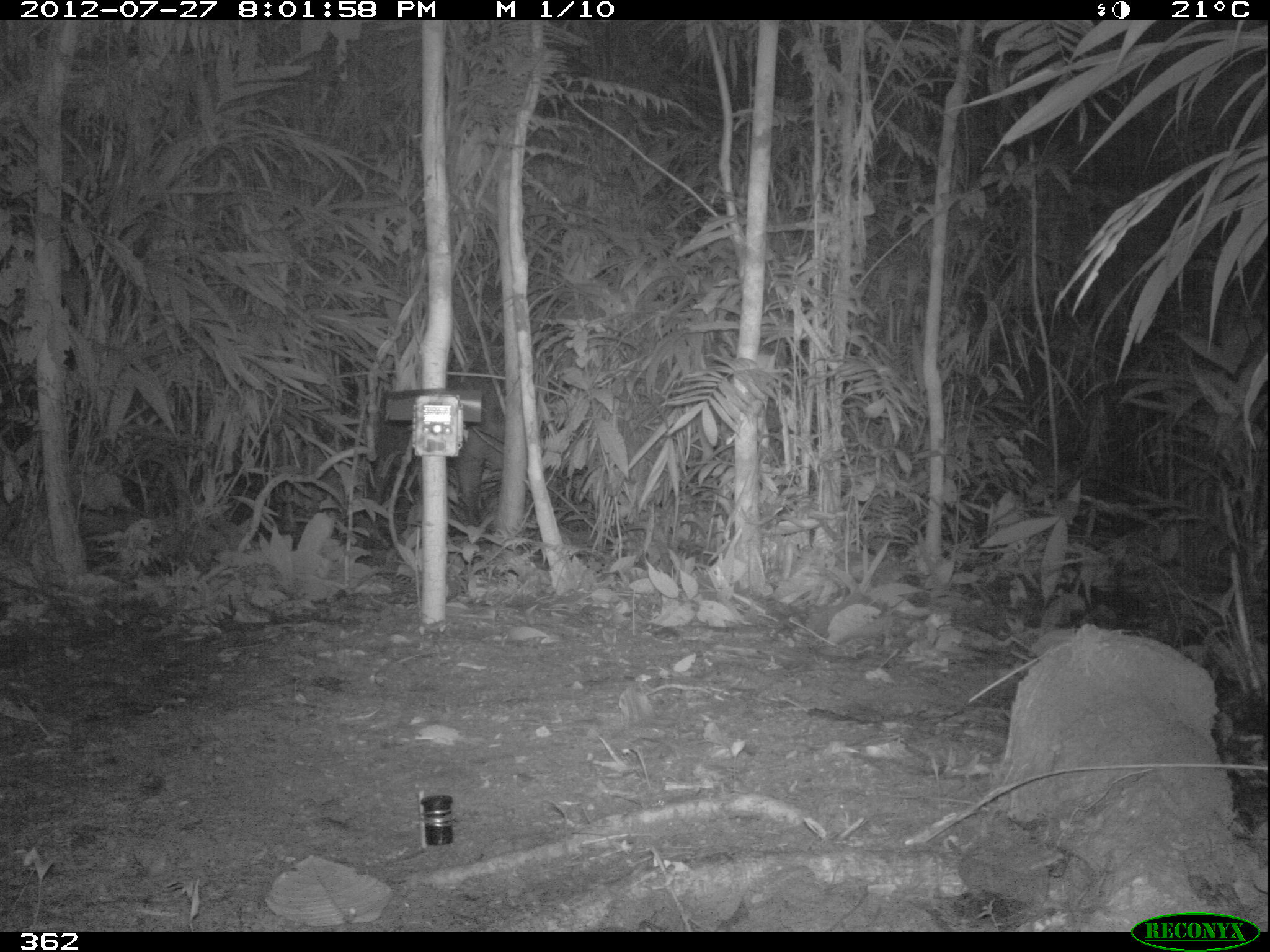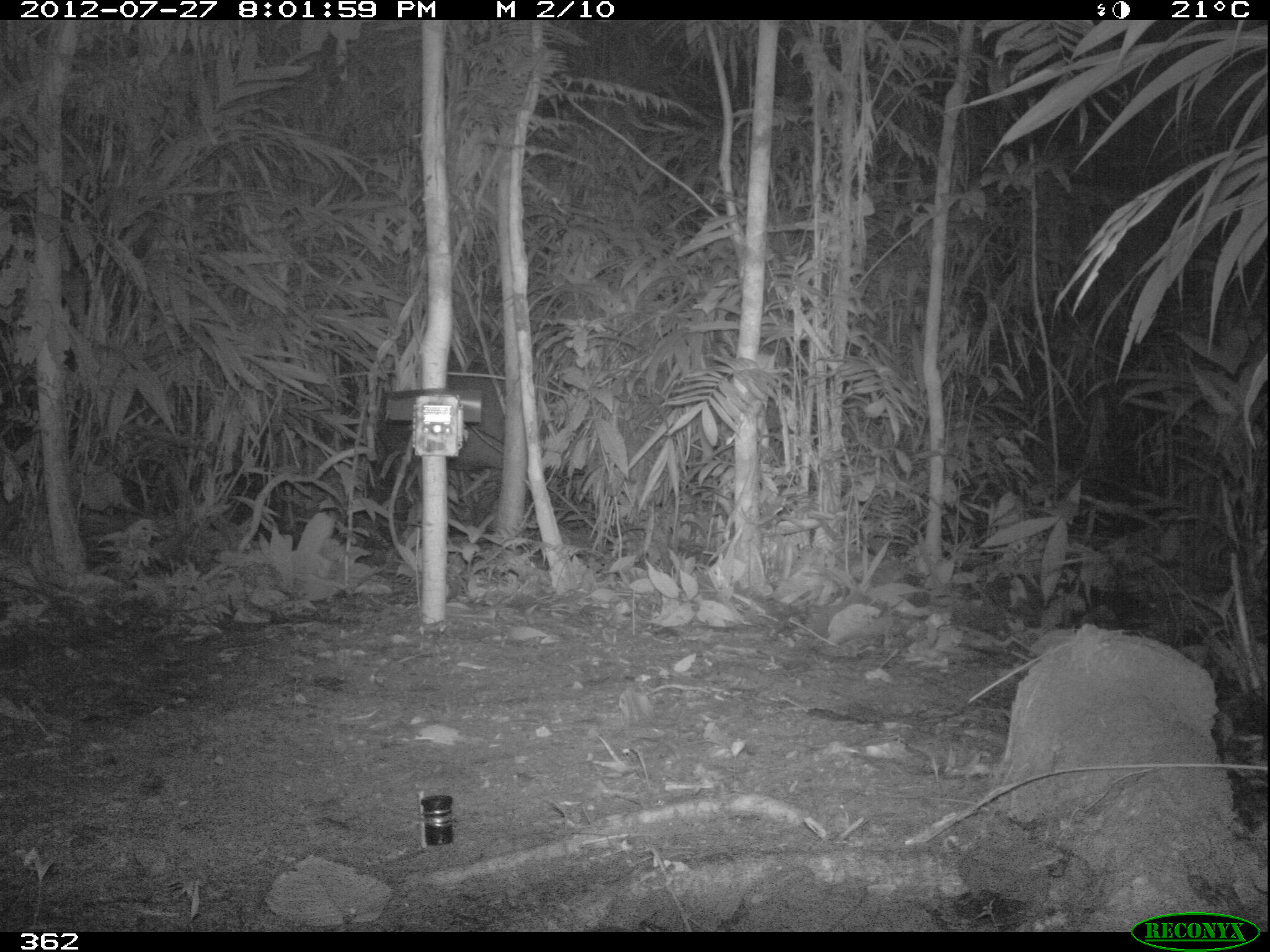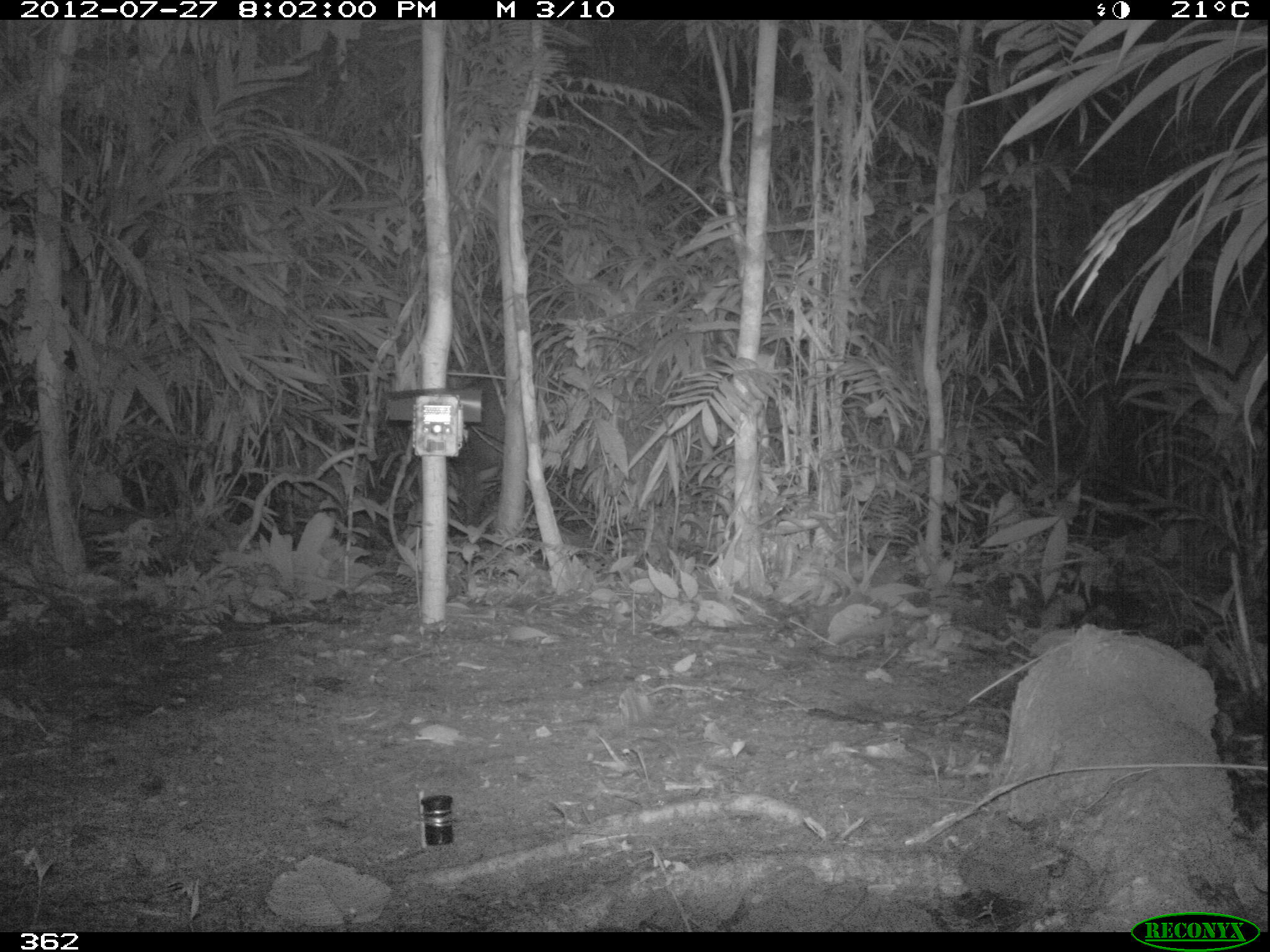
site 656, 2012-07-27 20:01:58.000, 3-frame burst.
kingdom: Animalia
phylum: Chordata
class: Mammalia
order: Perissodactyla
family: Tapiridae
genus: Tapirus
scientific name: Tapirus terrestris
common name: south american tapir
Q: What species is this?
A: Tapirus terrestris (south american tapir).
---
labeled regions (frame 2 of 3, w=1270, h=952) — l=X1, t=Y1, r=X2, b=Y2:
tapirus terrestris: l=372, t=386, r=545, b=539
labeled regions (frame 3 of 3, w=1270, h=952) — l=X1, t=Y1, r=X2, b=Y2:
tapirus terrestris: l=446, t=374, r=551, b=540